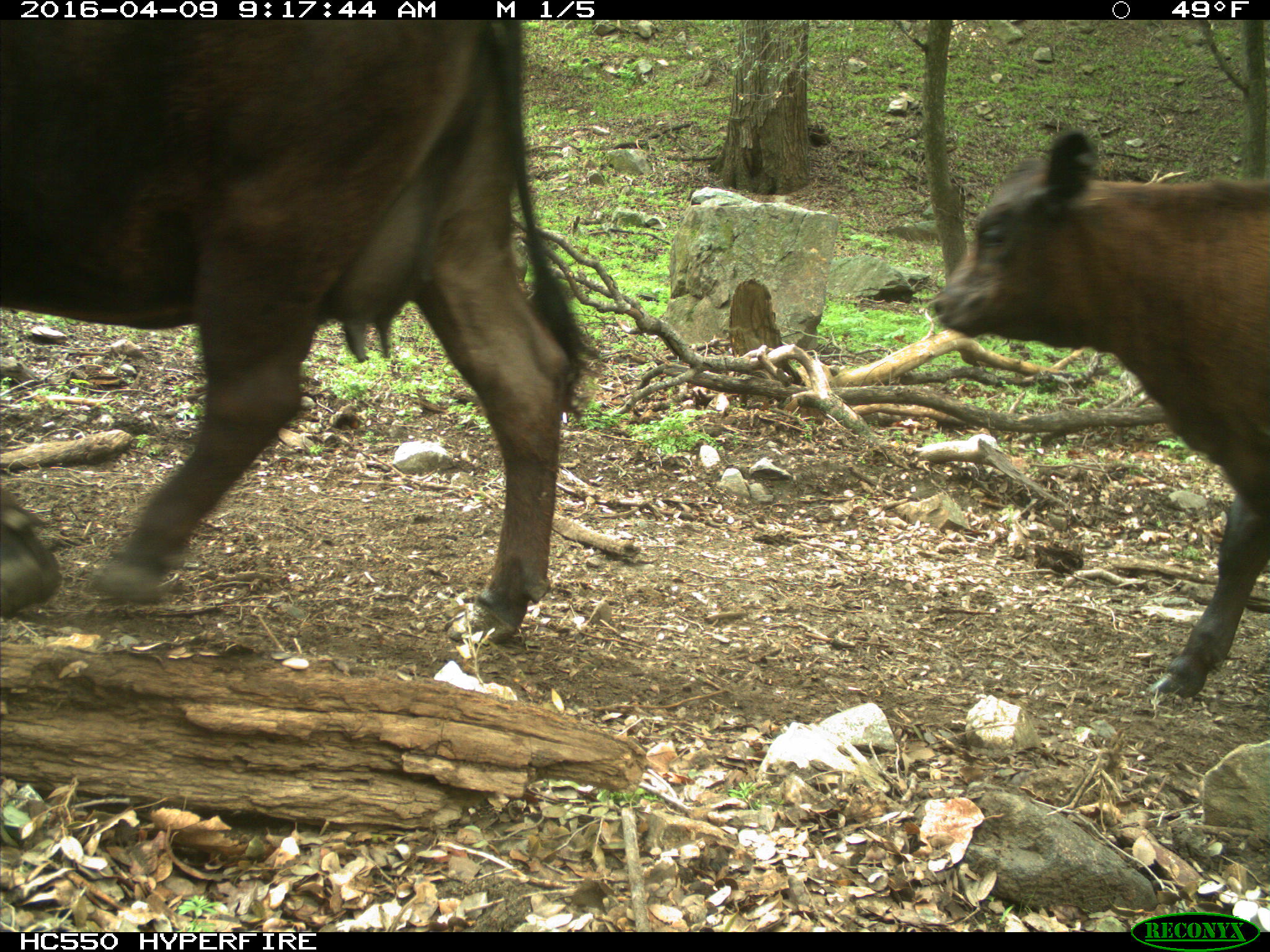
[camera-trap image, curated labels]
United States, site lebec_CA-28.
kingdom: Animalia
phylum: Chordata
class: Mammalia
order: Artiodactyla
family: Bovidae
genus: Bos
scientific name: Bos taurus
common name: domestic cow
Bos taurus (domestic cow).